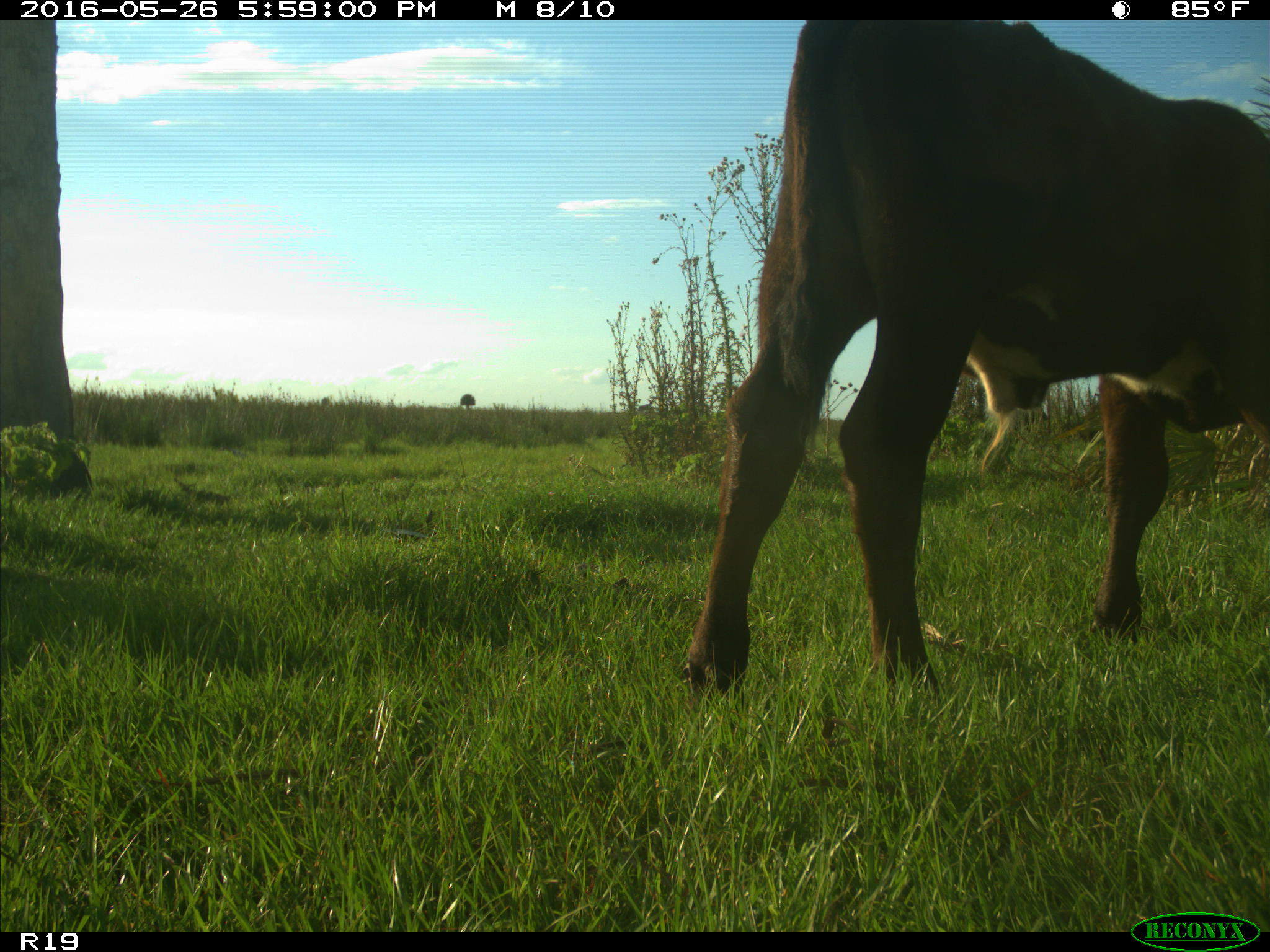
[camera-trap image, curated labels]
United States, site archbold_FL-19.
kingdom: Animalia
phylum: Chordata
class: Mammalia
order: Artiodactyla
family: Bovidae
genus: Bos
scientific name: Bos taurus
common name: domestic cow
Bos taurus (domestic cow).